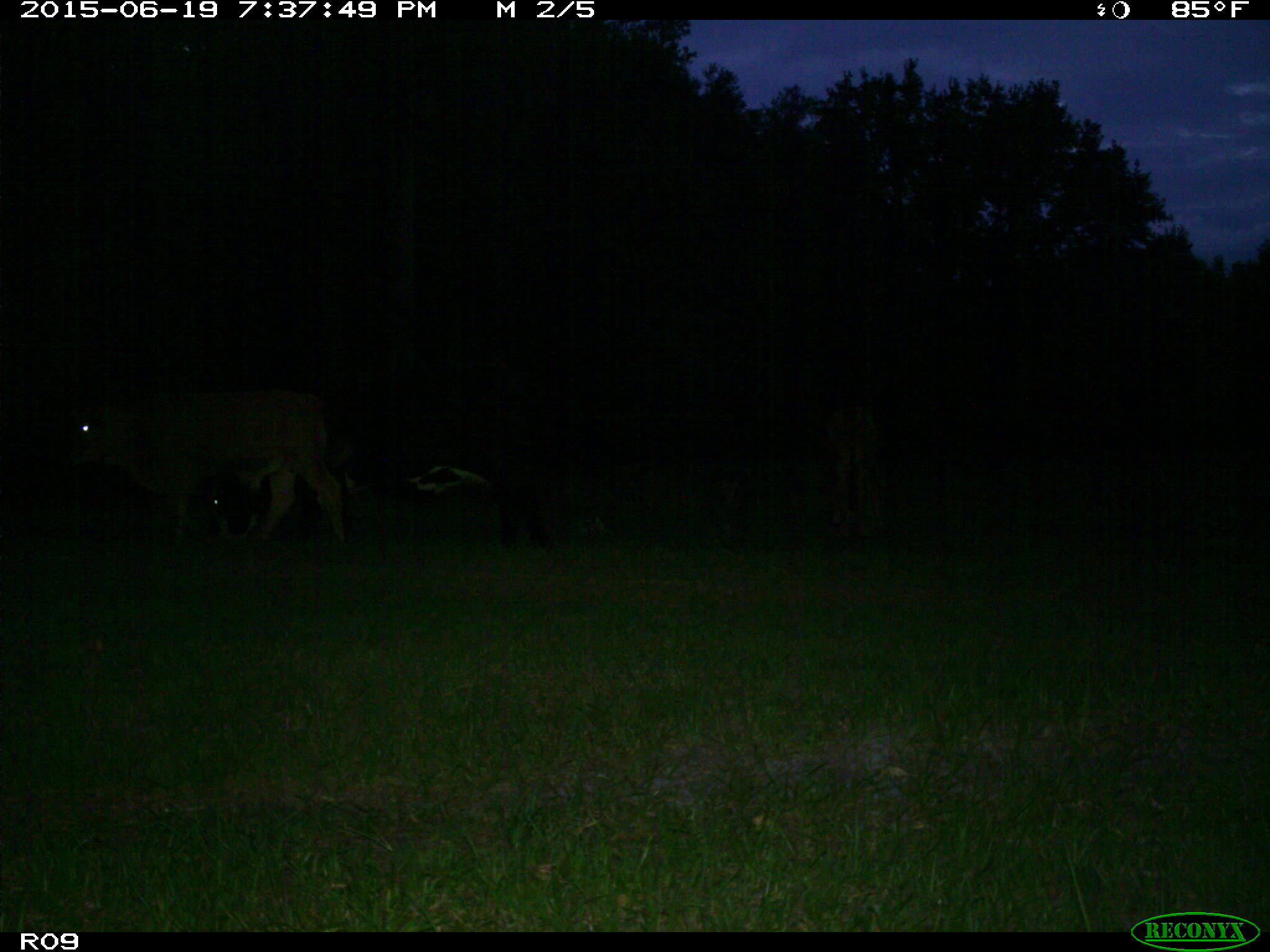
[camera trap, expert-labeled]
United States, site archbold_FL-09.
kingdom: Animalia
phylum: Chordata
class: Mammalia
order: Artiodactyla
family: Bovidae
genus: Bos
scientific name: Bos taurus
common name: domestic cow